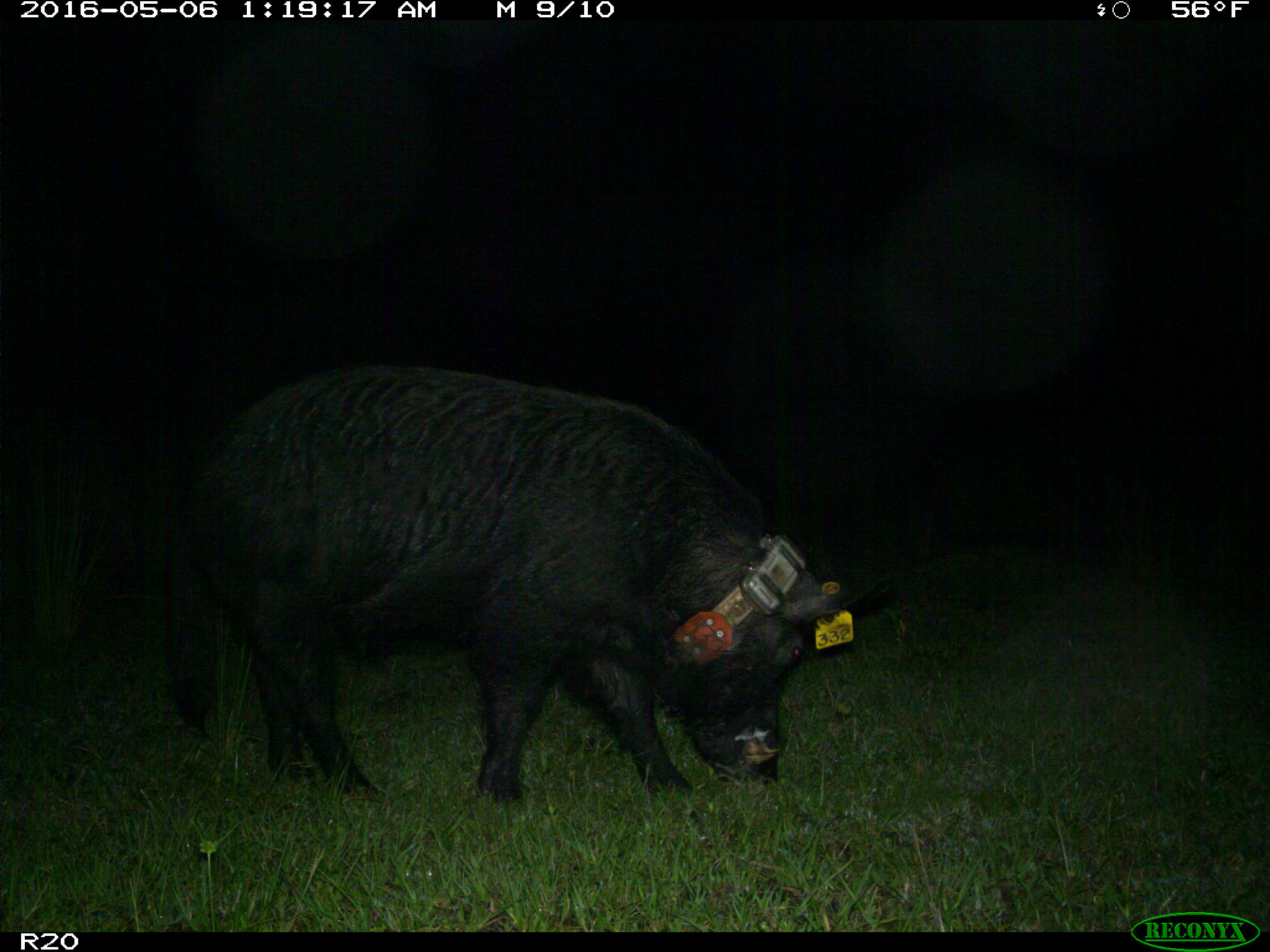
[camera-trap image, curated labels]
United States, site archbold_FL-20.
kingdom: Animalia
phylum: Chordata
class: Mammalia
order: Artiodactyla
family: Suidae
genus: Sus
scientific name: Sus scrofa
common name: wild boar